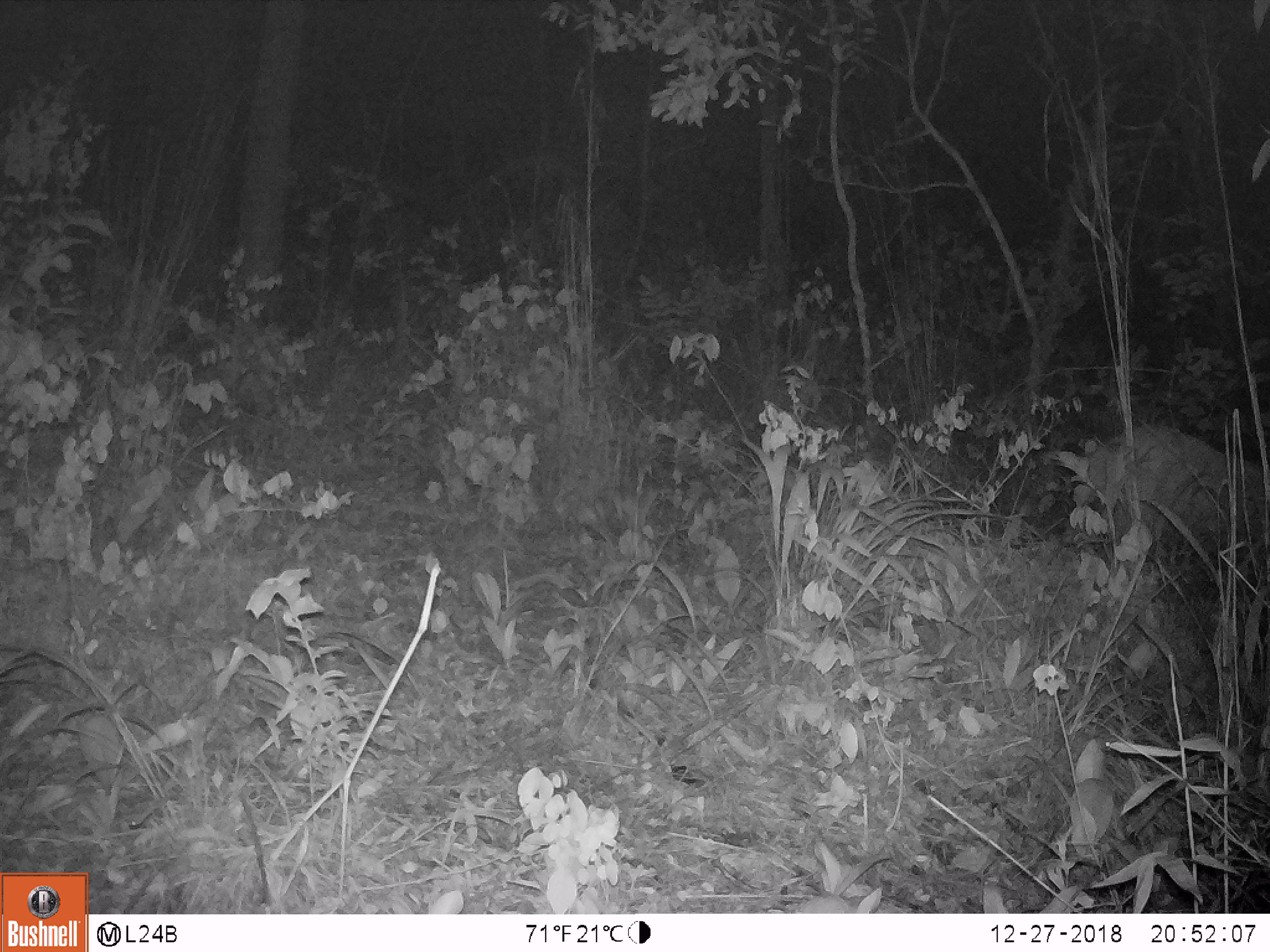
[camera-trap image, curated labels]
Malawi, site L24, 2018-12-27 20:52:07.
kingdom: Animalia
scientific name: Animalia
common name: other animal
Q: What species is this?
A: Other animal (Animalia).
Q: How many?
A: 1.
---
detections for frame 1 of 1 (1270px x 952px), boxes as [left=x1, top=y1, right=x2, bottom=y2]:
other animal: [left=1072, top=408, right=1268, bottom=691]